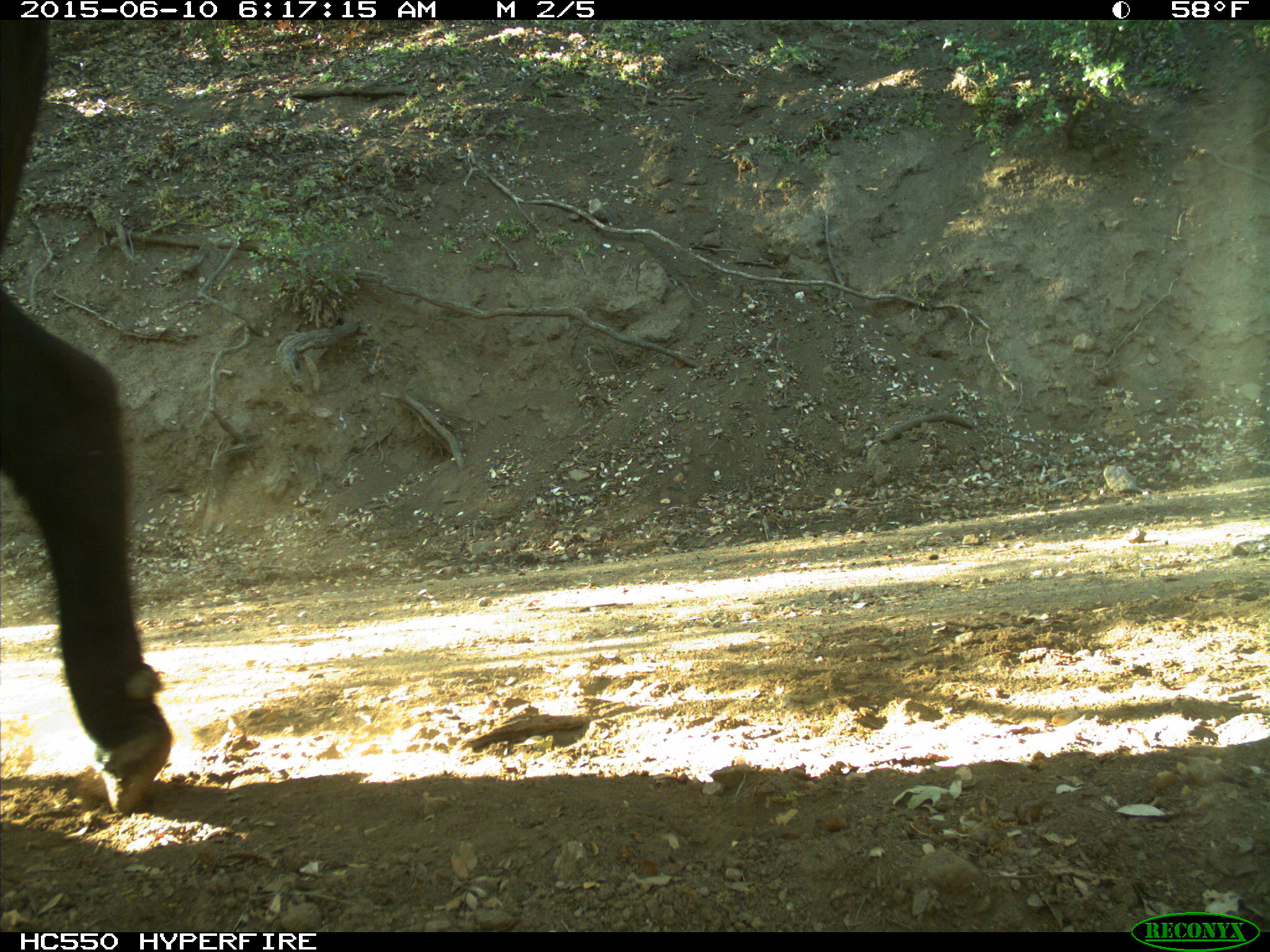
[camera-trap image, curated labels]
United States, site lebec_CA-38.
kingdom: Animalia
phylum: Chordata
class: Mammalia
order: Artiodactyla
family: Bovidae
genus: Bos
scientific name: Bos taurus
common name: domestic cow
Bos taurus (domestic cow).